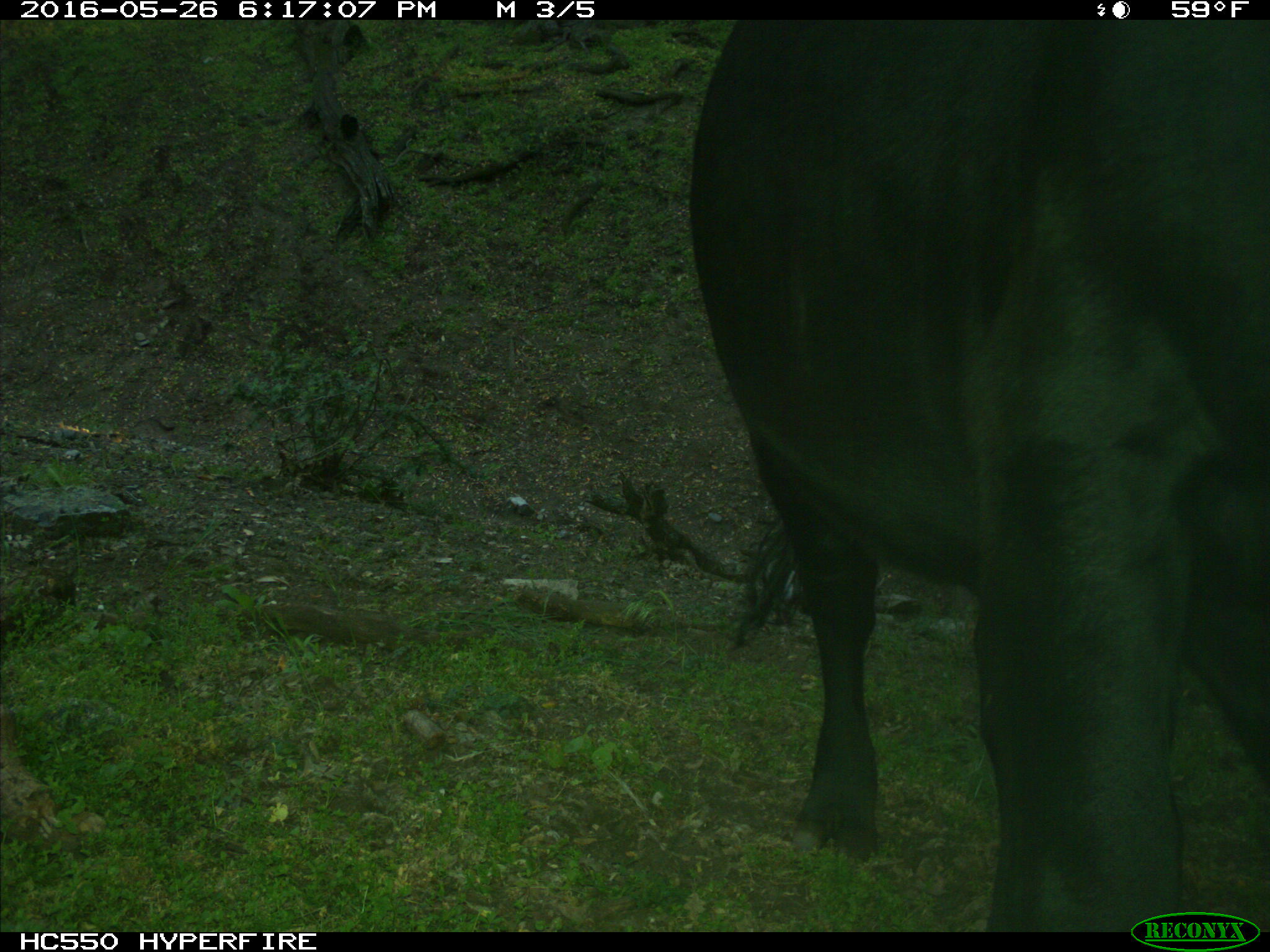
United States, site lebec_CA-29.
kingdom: Animalia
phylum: Chordata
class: Mammalia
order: Artiodactyla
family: Bovidae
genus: Bos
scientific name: Bos taurus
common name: domestic cow